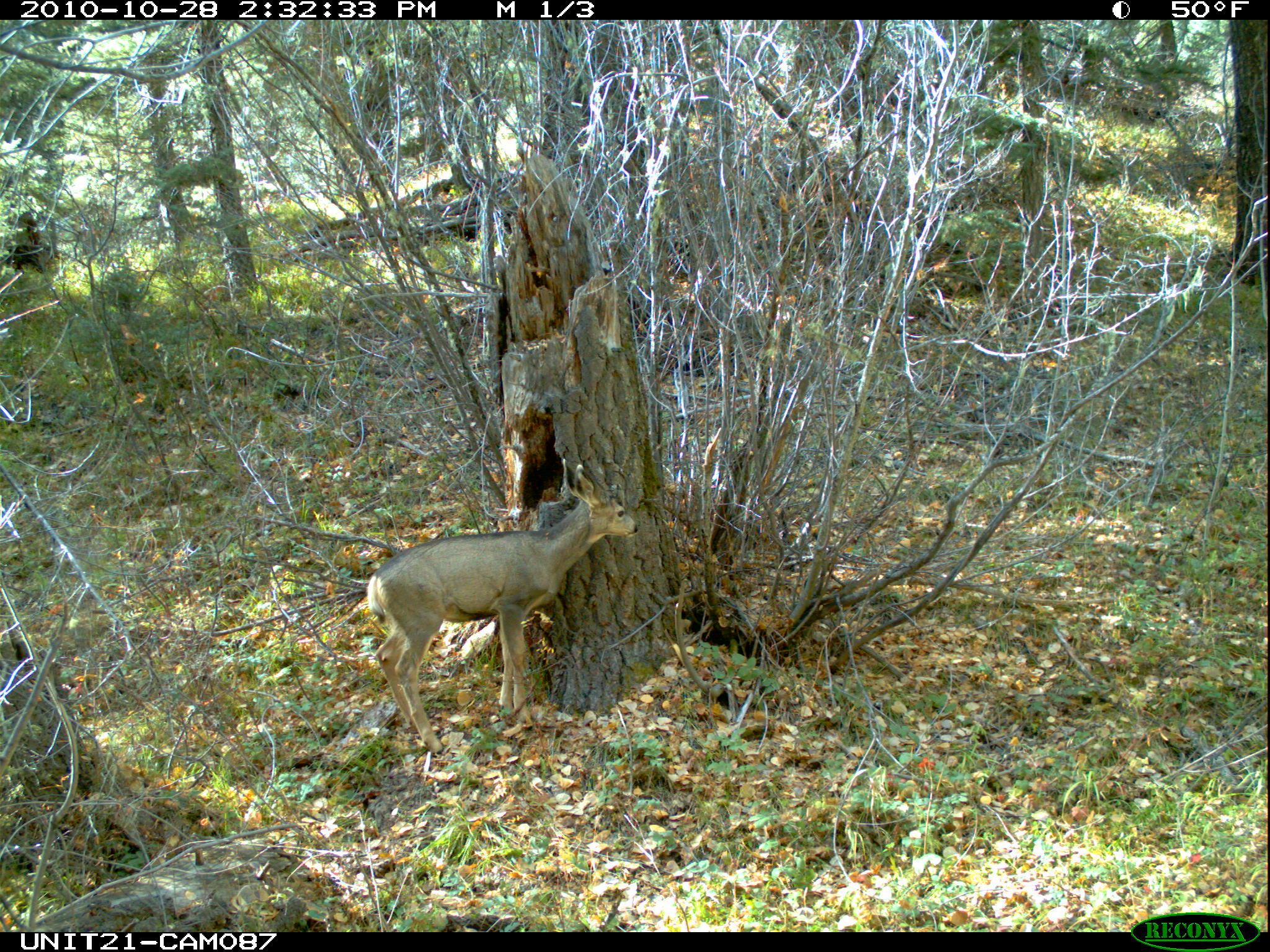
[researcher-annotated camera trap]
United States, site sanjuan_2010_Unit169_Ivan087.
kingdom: Animalia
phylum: Chordata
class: Mammalia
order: Artiodactyla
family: Cervidae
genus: Odocoileus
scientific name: Odocoileus hemionus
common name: mule deer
Odocoileus hemionus (mule deer).